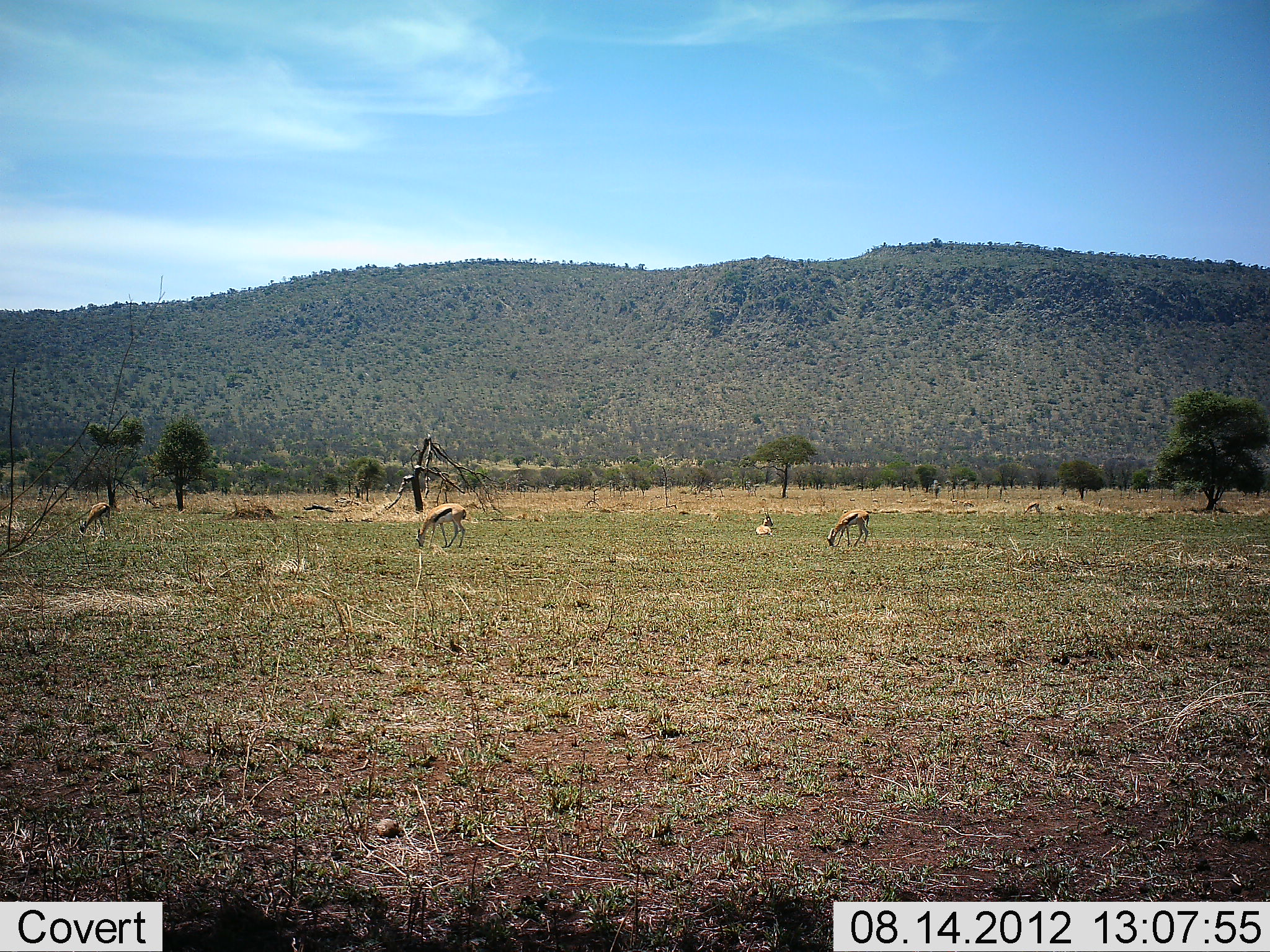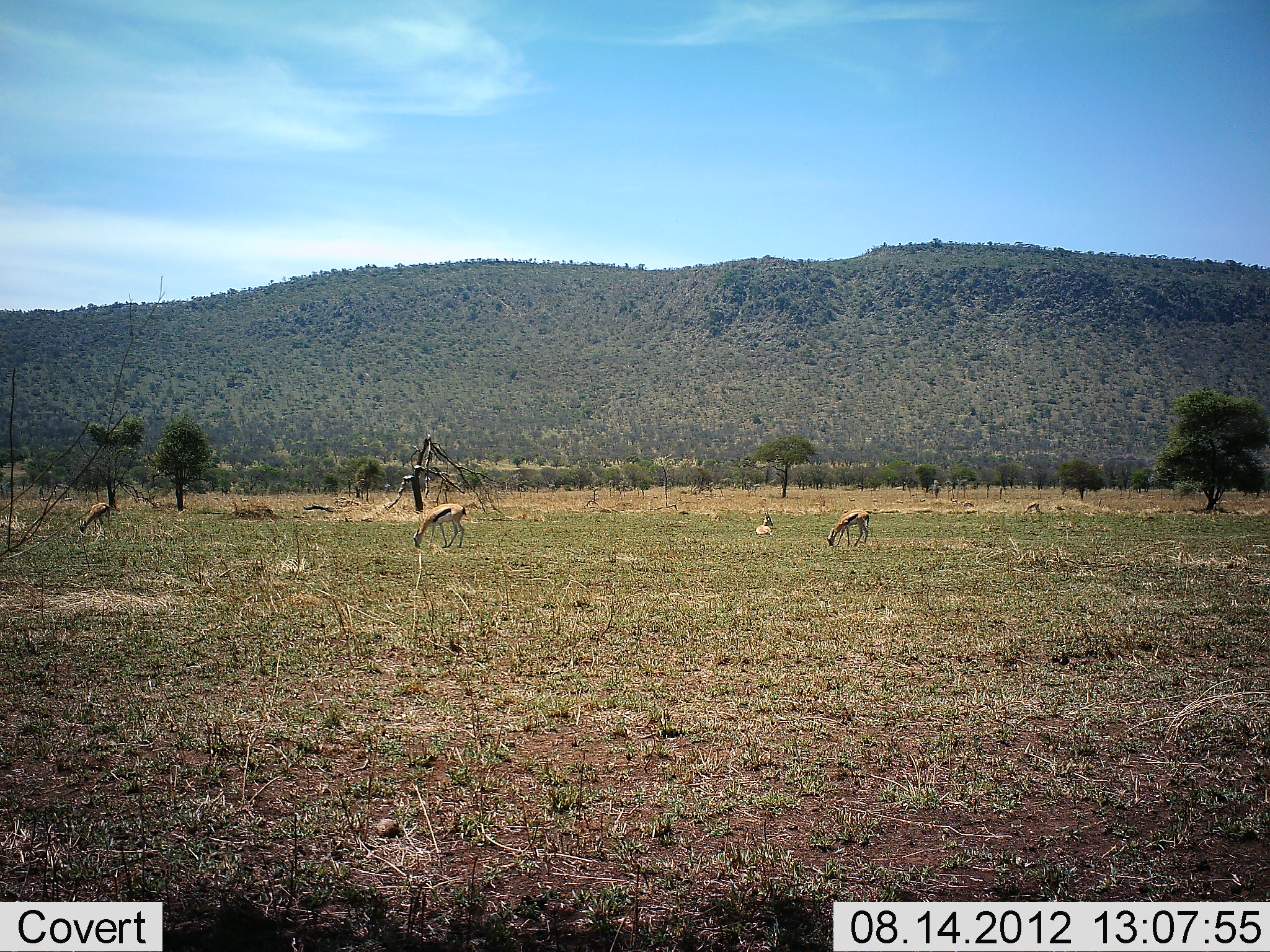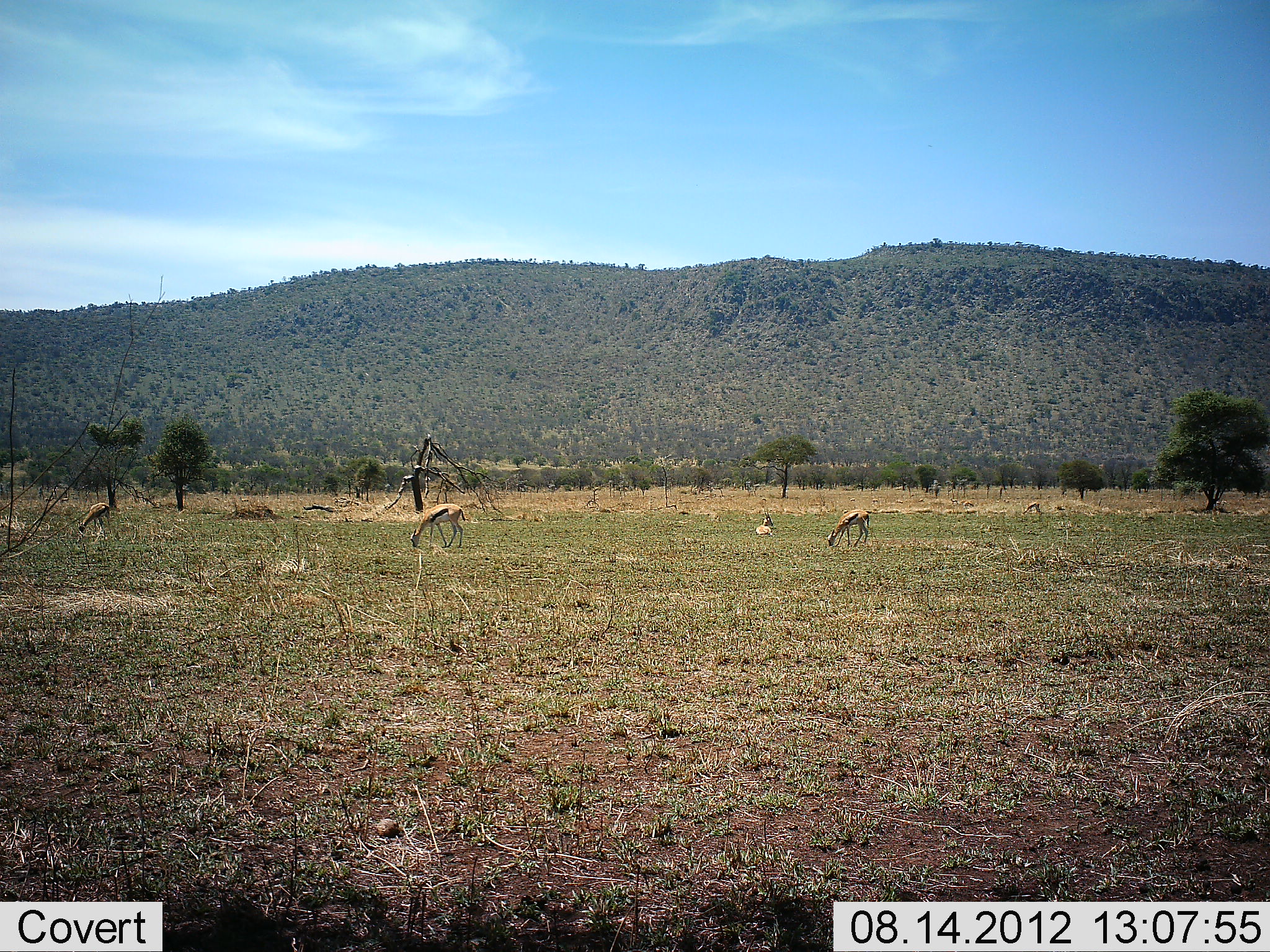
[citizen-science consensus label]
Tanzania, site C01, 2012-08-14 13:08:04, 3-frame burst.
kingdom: Animalia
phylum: Chordata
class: Mammalia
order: Artiodactyla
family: Bovidae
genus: Eudorcas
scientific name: Eudorcas thomsonii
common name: thomson's gazelle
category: gazellethomsons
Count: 4.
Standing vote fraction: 50%.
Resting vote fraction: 50%.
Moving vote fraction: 0%.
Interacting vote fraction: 0%.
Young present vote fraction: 10%.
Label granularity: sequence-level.